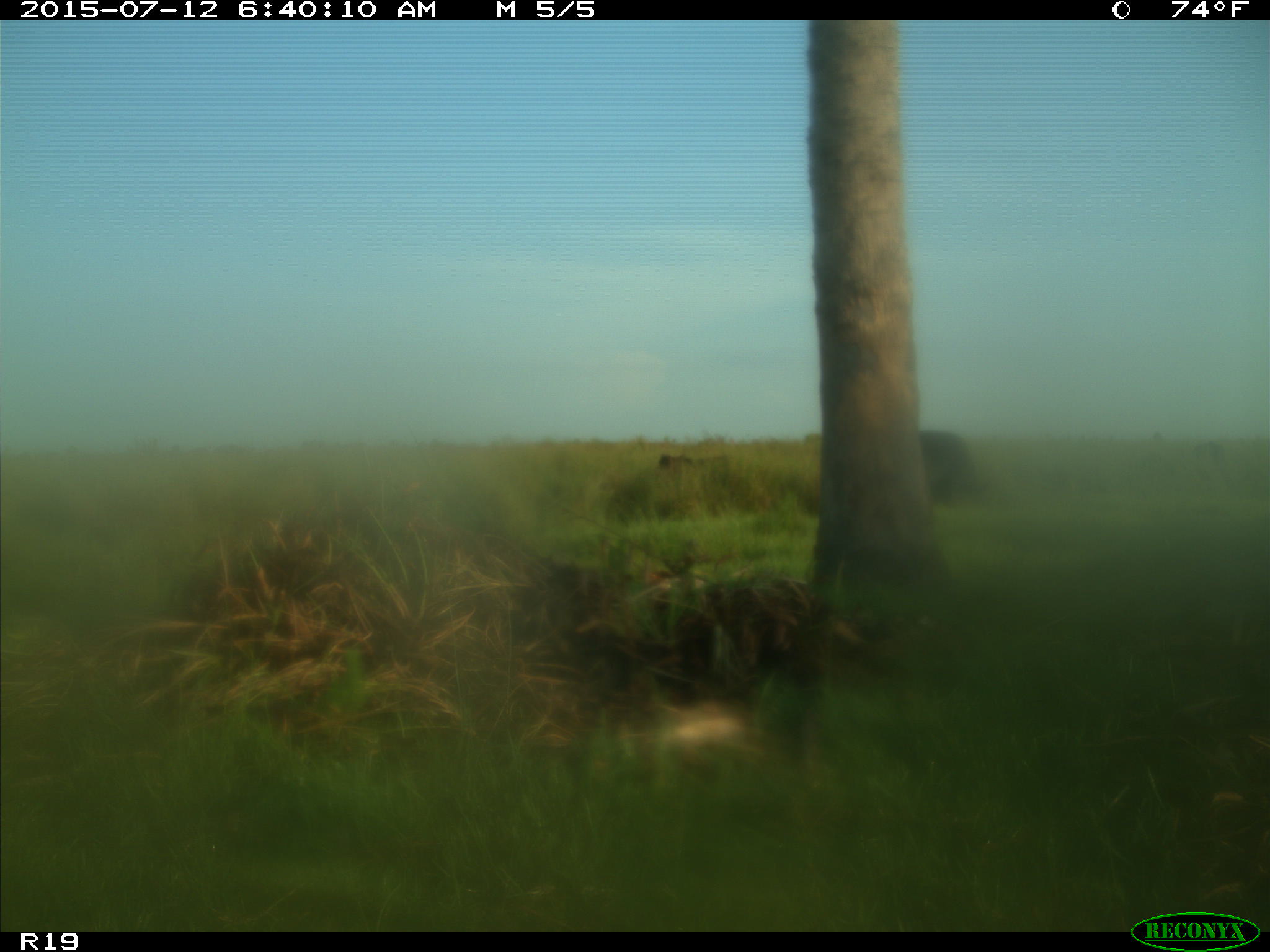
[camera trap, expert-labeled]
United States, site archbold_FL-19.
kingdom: Animalia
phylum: Chordata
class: Mammalia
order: Artiodactyla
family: Bovidae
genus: Bos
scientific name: Bos taurus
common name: domestic cow